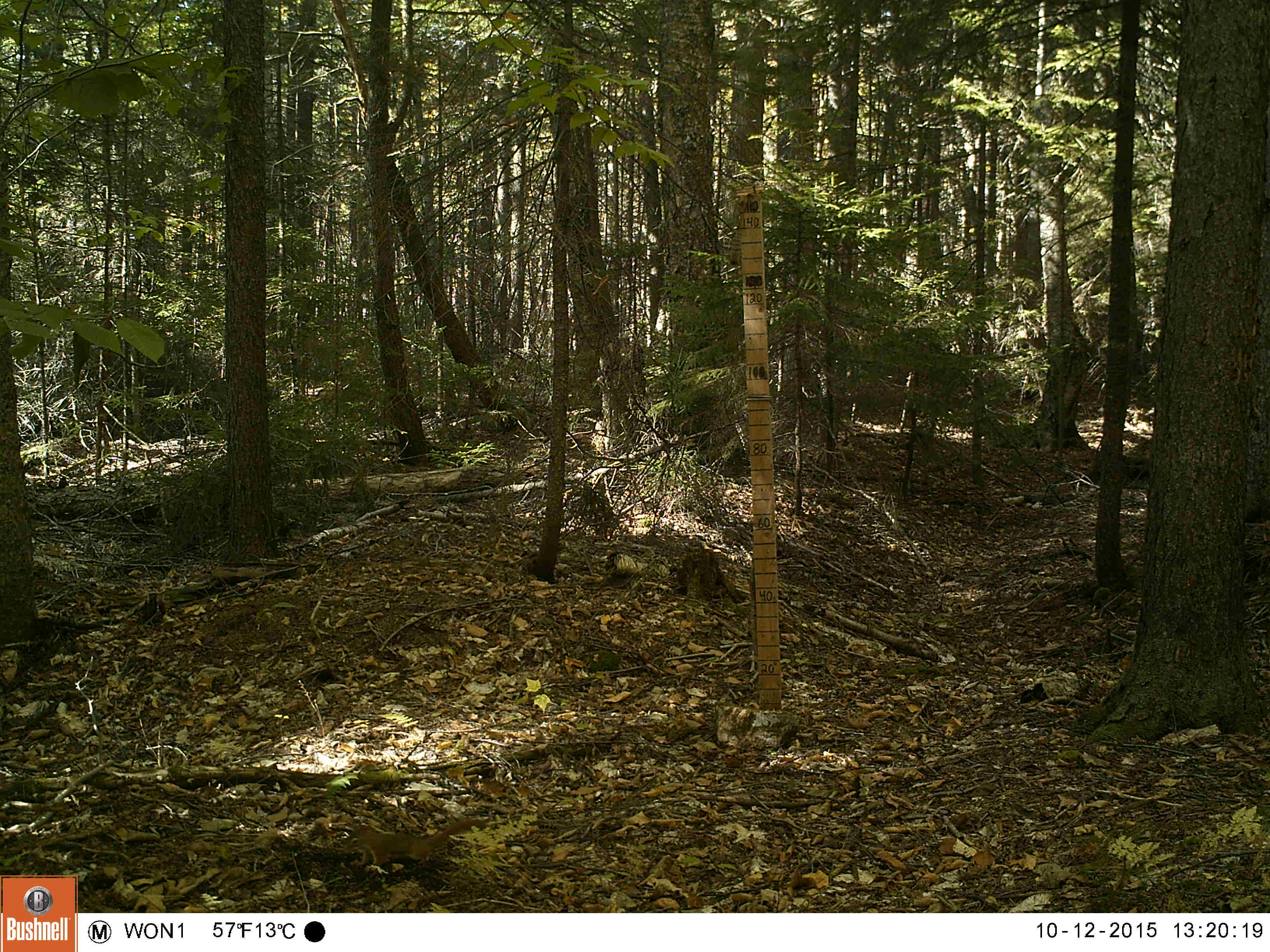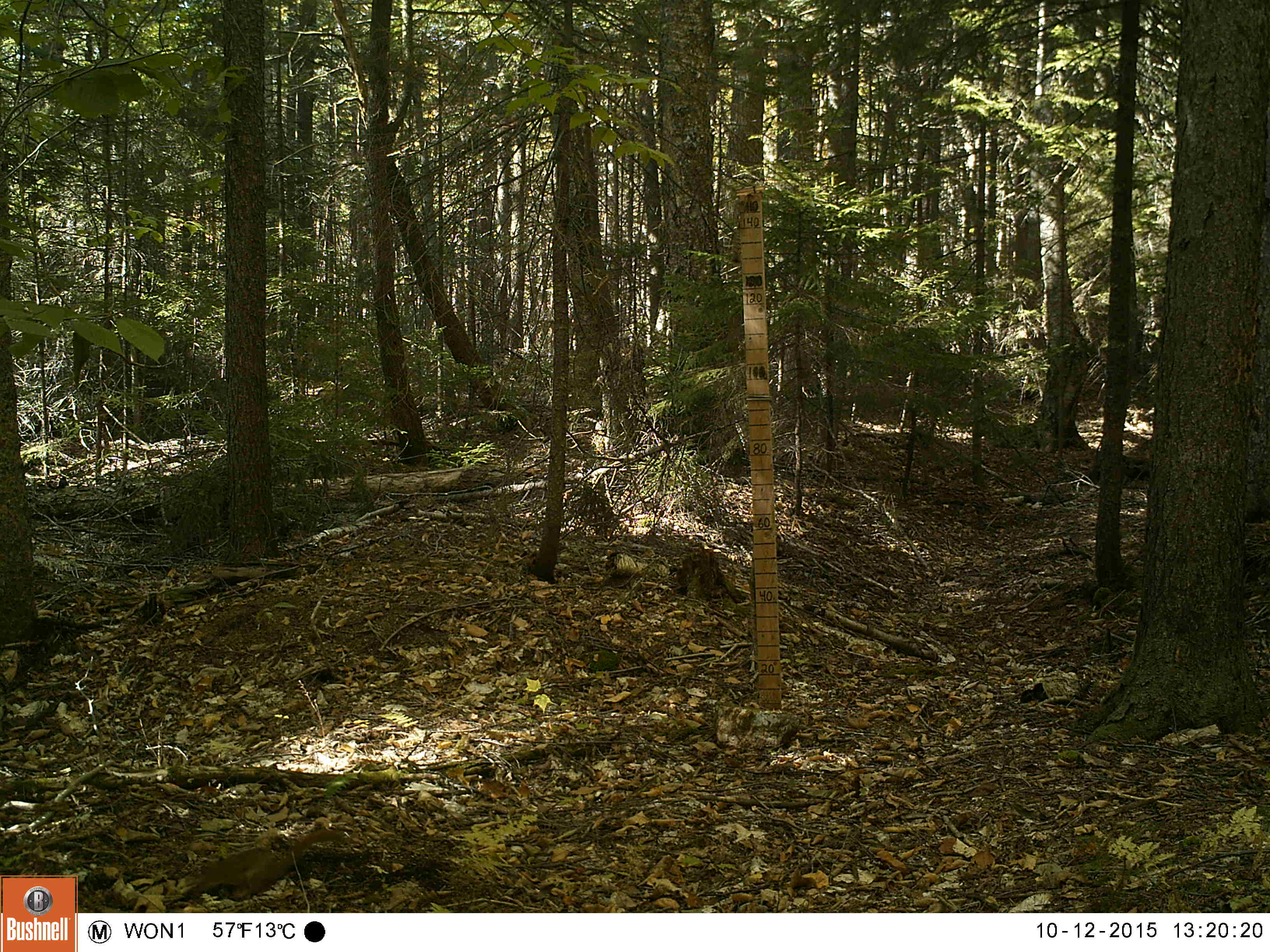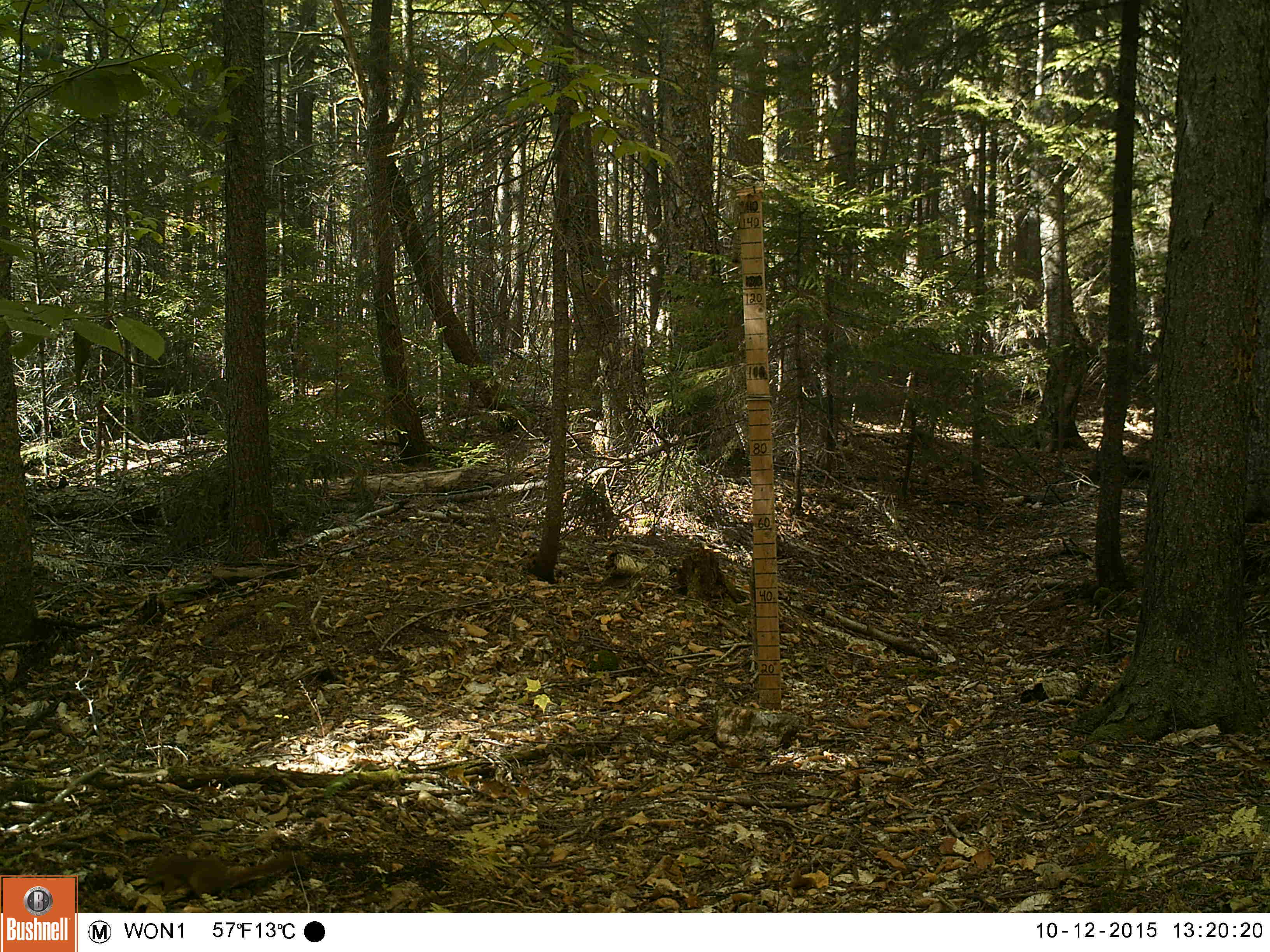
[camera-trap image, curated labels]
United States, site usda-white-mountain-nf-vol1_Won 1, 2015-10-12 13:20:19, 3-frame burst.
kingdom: Animalia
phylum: Chordata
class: Mammalia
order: Rodentia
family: Sciuridae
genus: Tamiasciurus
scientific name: Tamiasciurus hudsonicus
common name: red squirrel